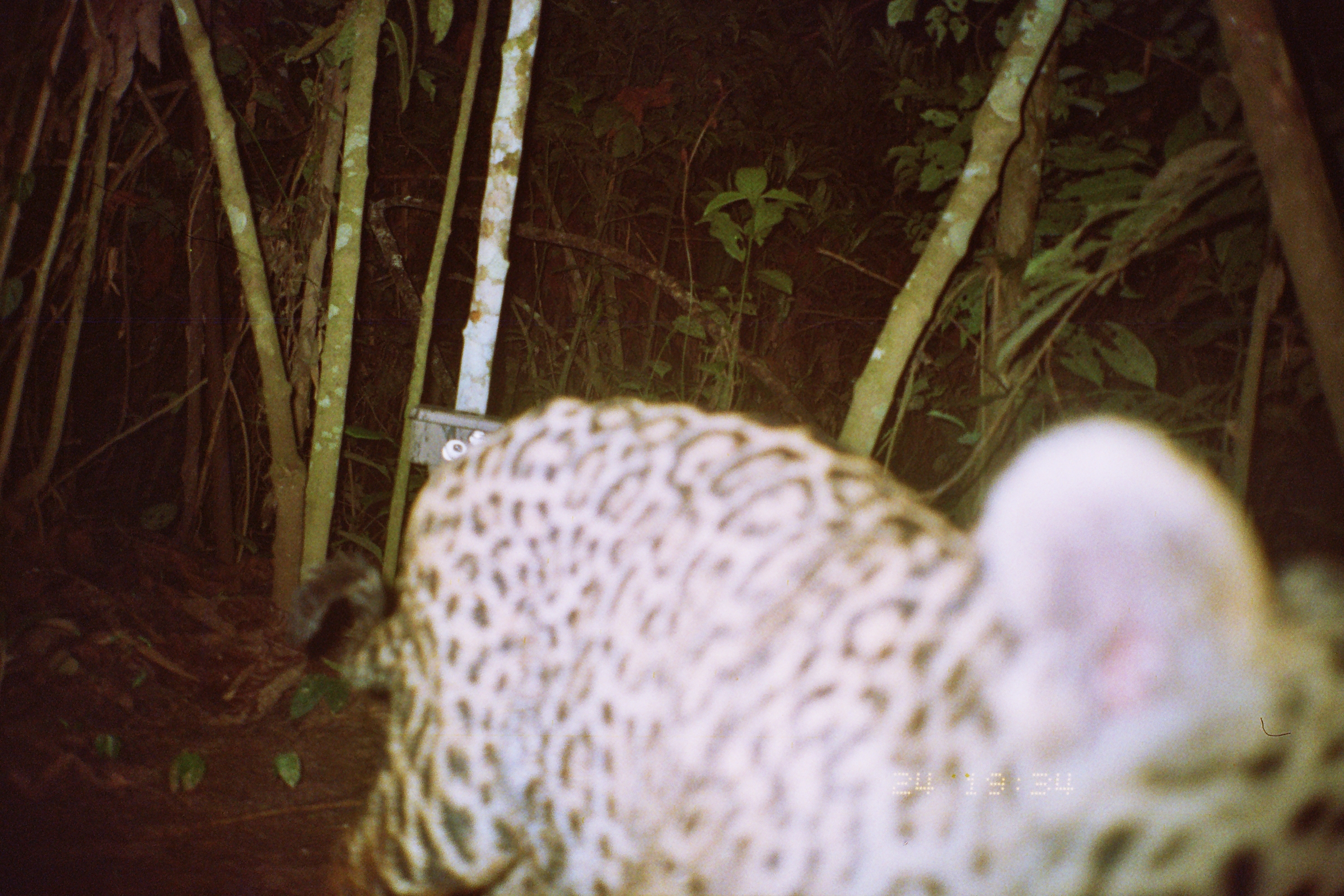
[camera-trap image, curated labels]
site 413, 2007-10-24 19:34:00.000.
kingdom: Animalia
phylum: Chordata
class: Mammalia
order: Carnivora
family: Felidae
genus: Panthera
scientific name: Panthera onca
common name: jaguar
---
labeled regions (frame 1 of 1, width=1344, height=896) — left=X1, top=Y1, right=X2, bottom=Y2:
panthera onca: left=288, top=395, right=1341, bottom=896